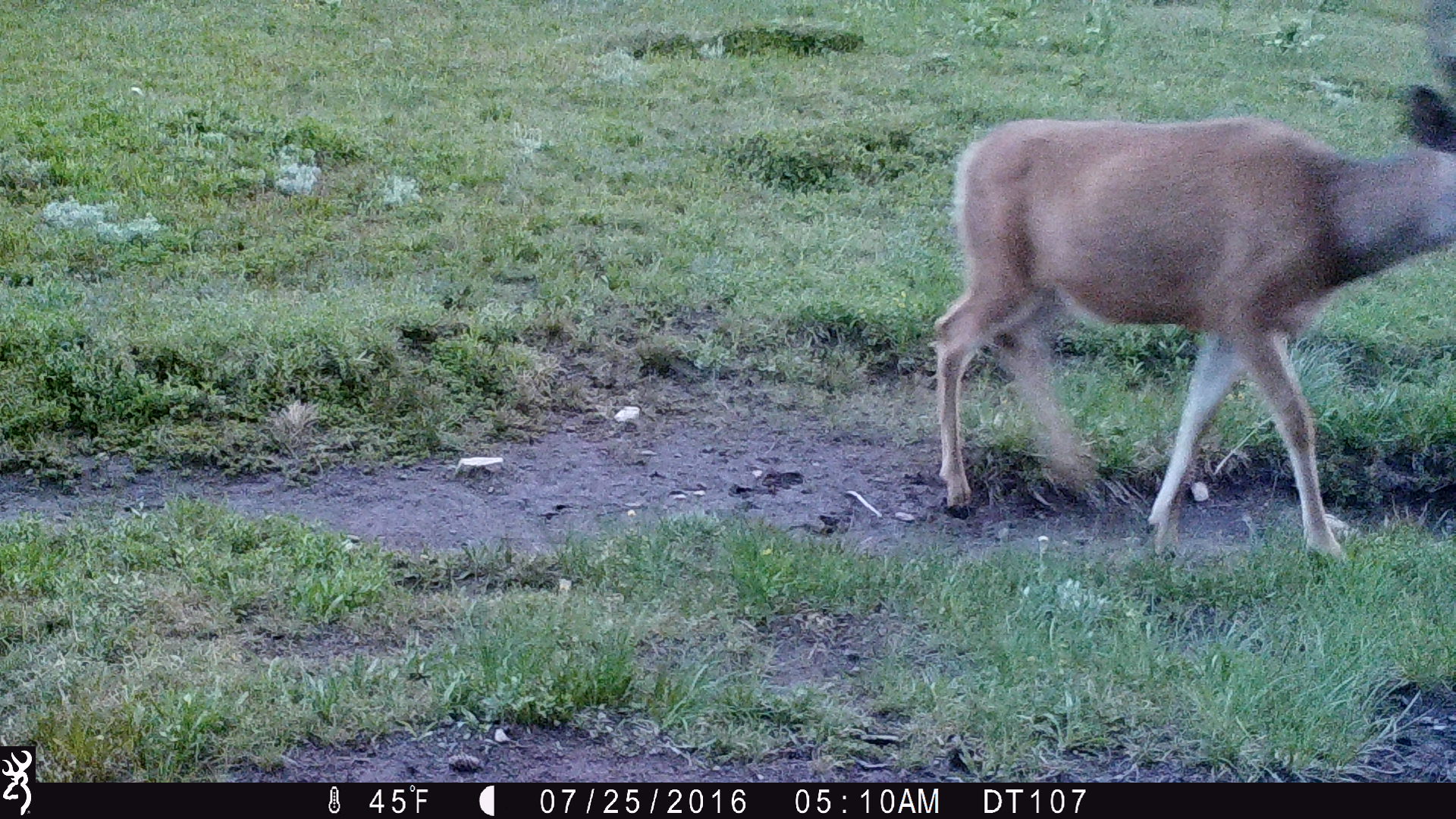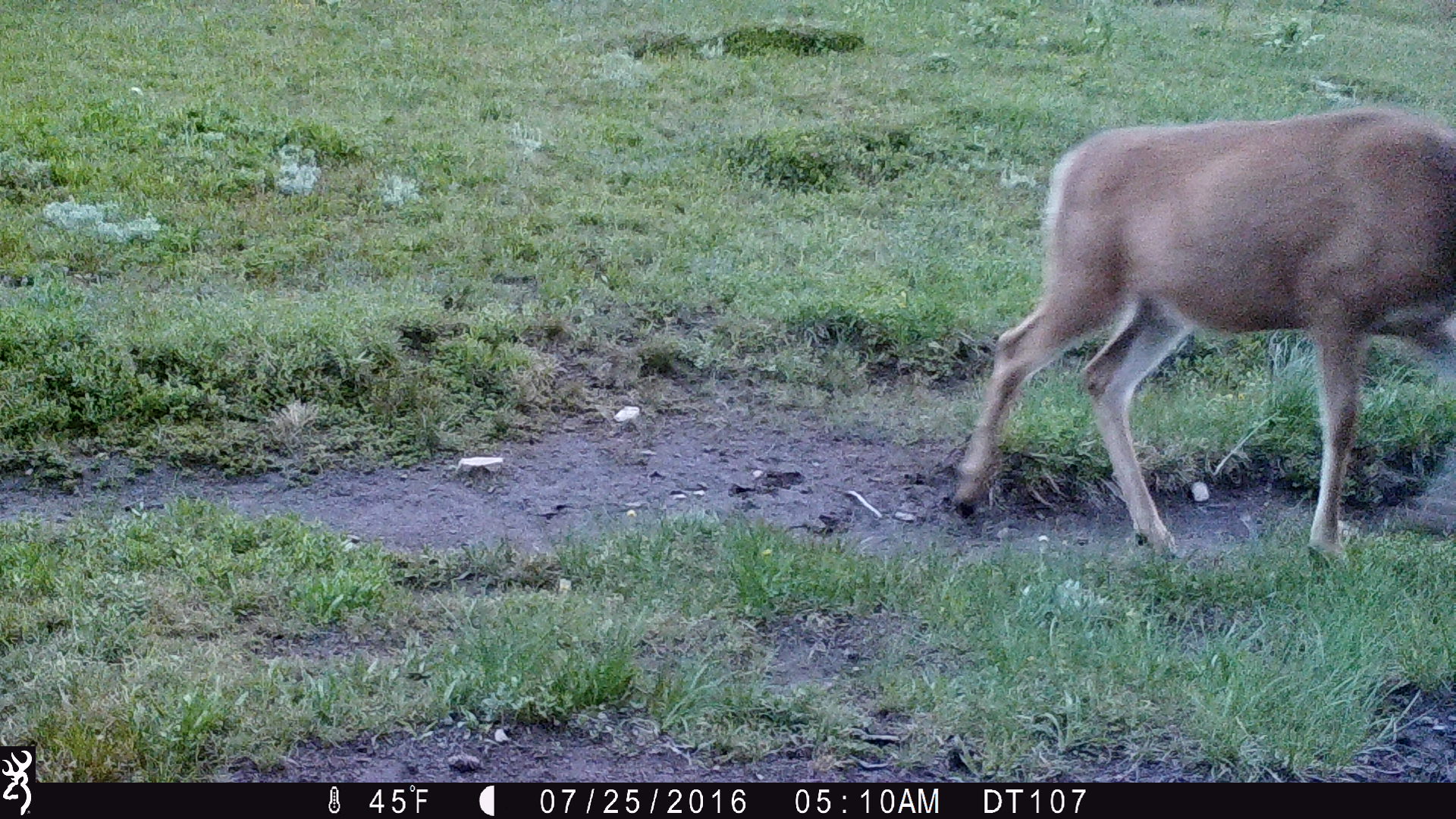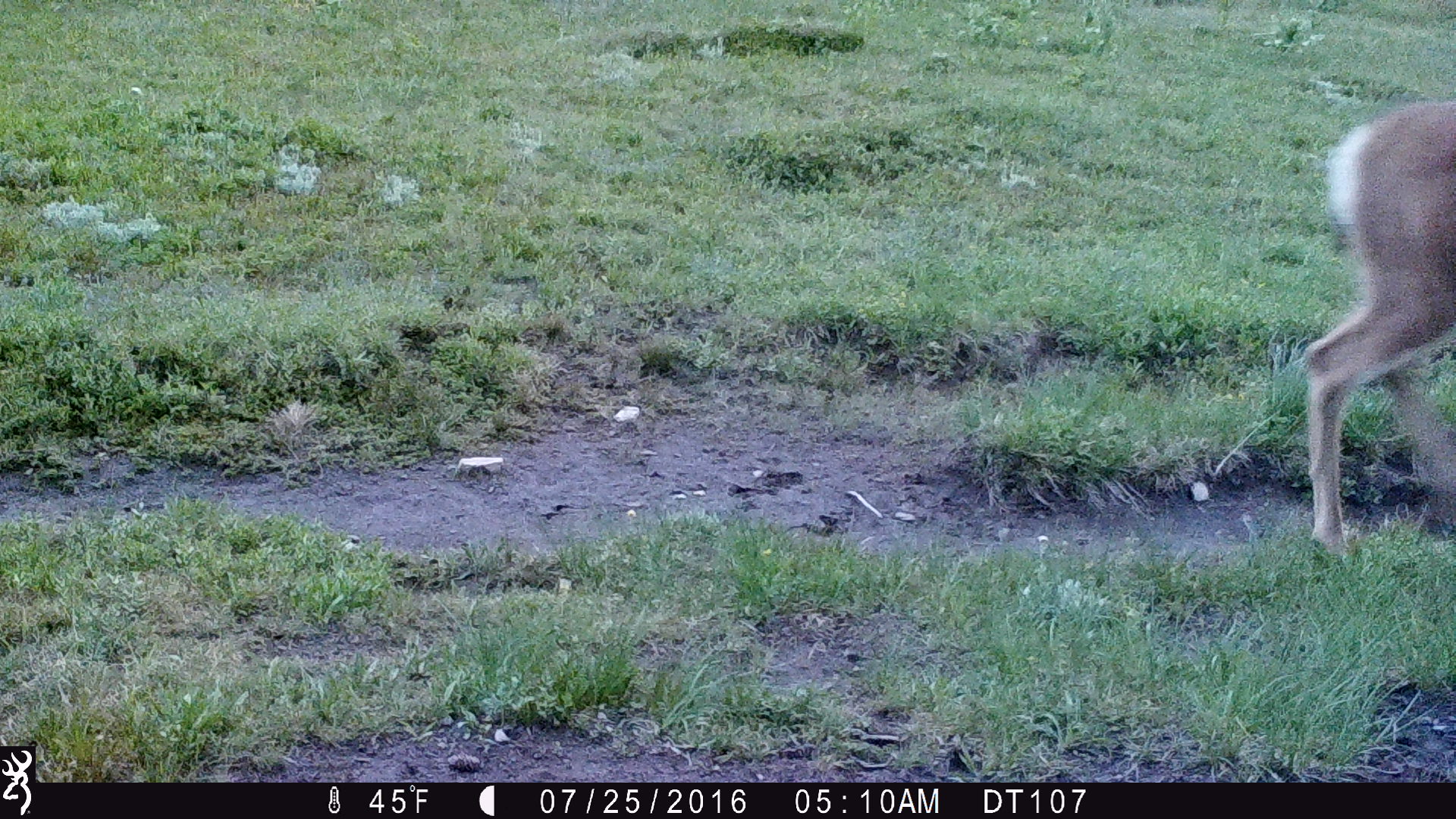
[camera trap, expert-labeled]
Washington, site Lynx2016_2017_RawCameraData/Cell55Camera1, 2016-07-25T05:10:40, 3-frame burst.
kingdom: Animalia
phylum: Chordata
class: Mammalia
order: Artiodactyla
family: Cervidae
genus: Odocoileus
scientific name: Odocoileus hemionus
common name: mule deer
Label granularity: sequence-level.